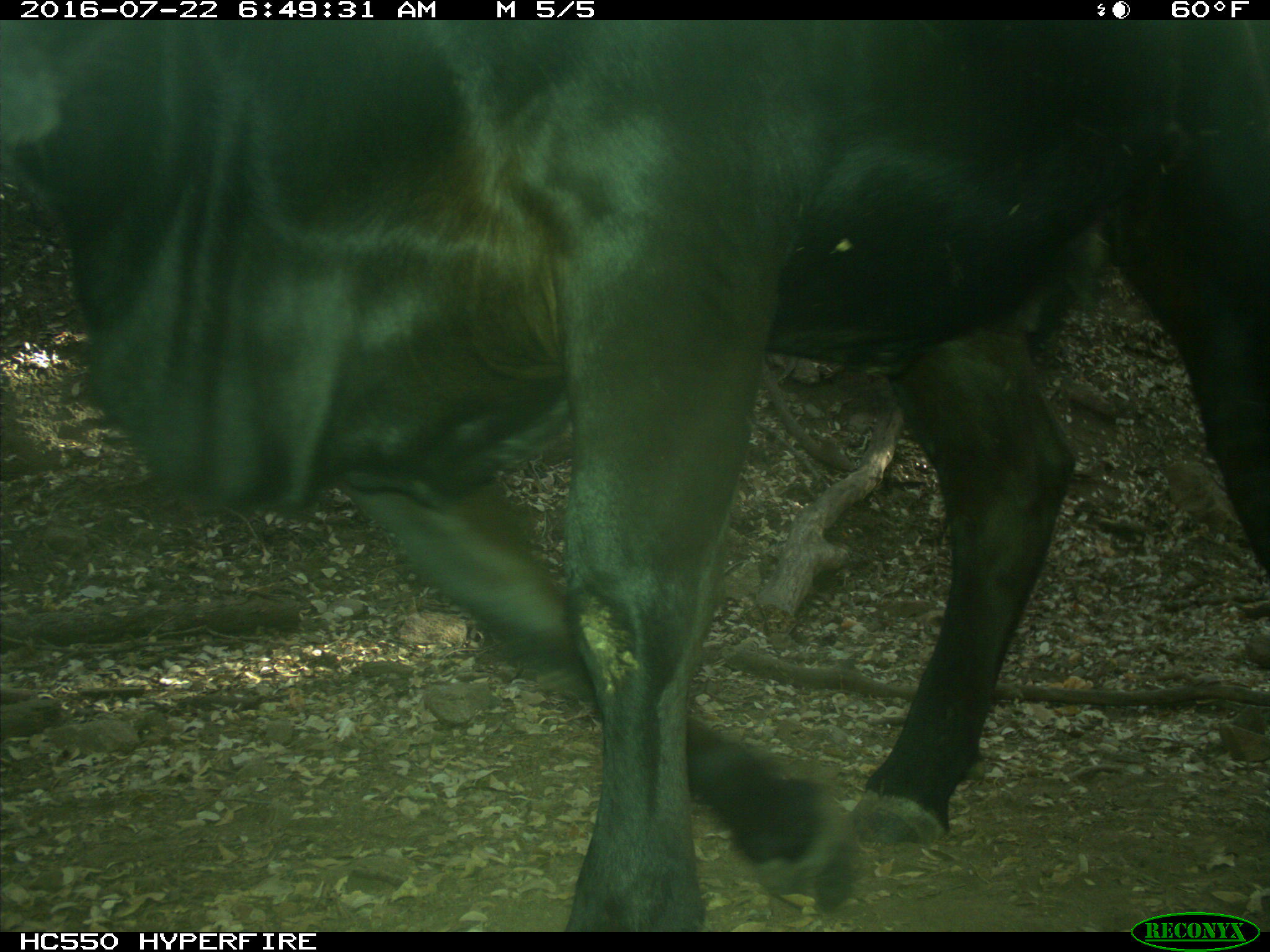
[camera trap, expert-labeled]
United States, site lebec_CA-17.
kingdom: Animalia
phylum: Chordata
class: Mammalia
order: Artiodactyla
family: Bovidae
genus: Bos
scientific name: Bos taurus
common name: domestic cow